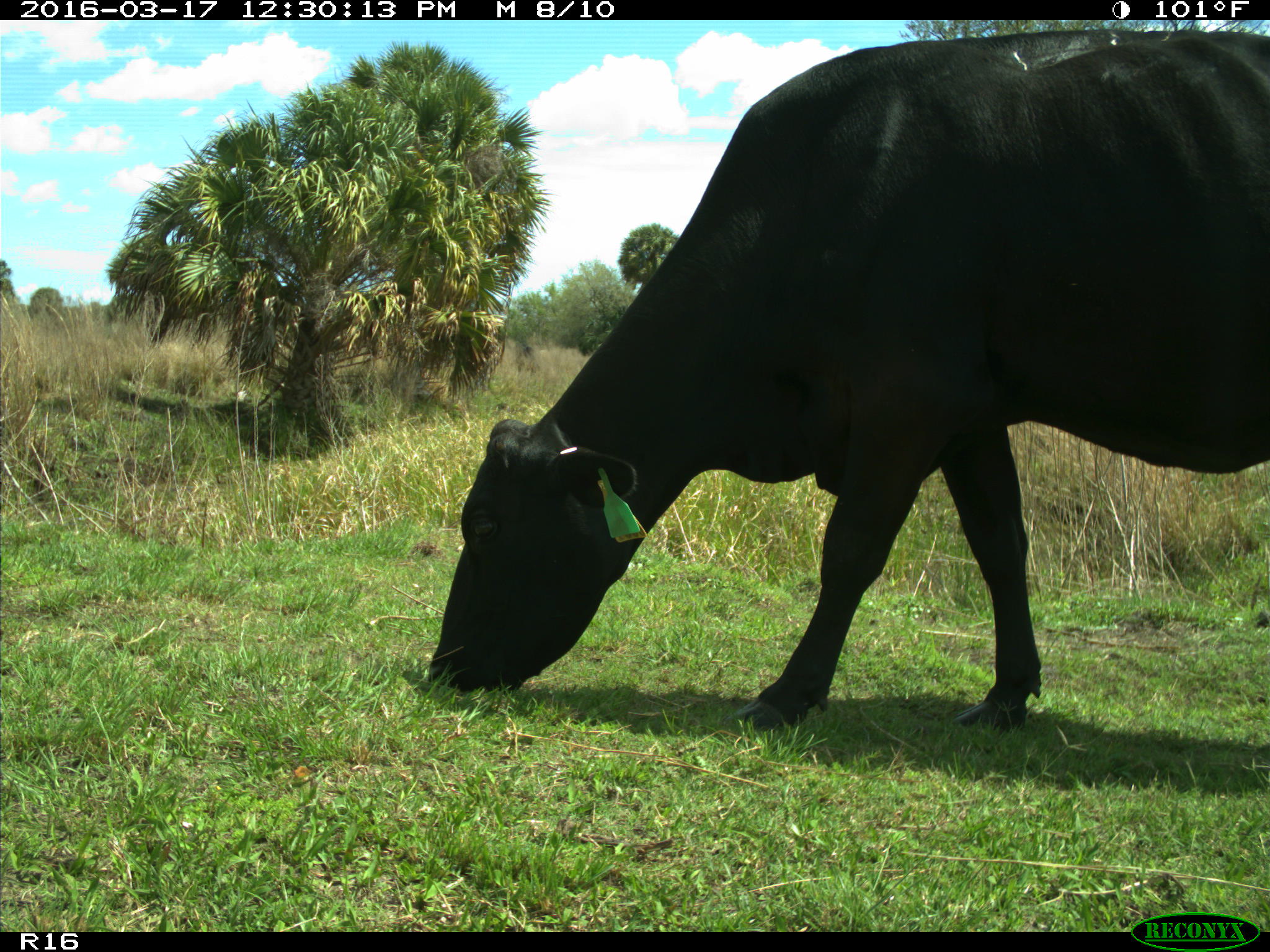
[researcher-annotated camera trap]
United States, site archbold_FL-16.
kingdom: Animalia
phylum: Chordata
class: Mammalia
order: Artiodactyla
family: Bovidae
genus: Bos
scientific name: Bos taurus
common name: domestic cow